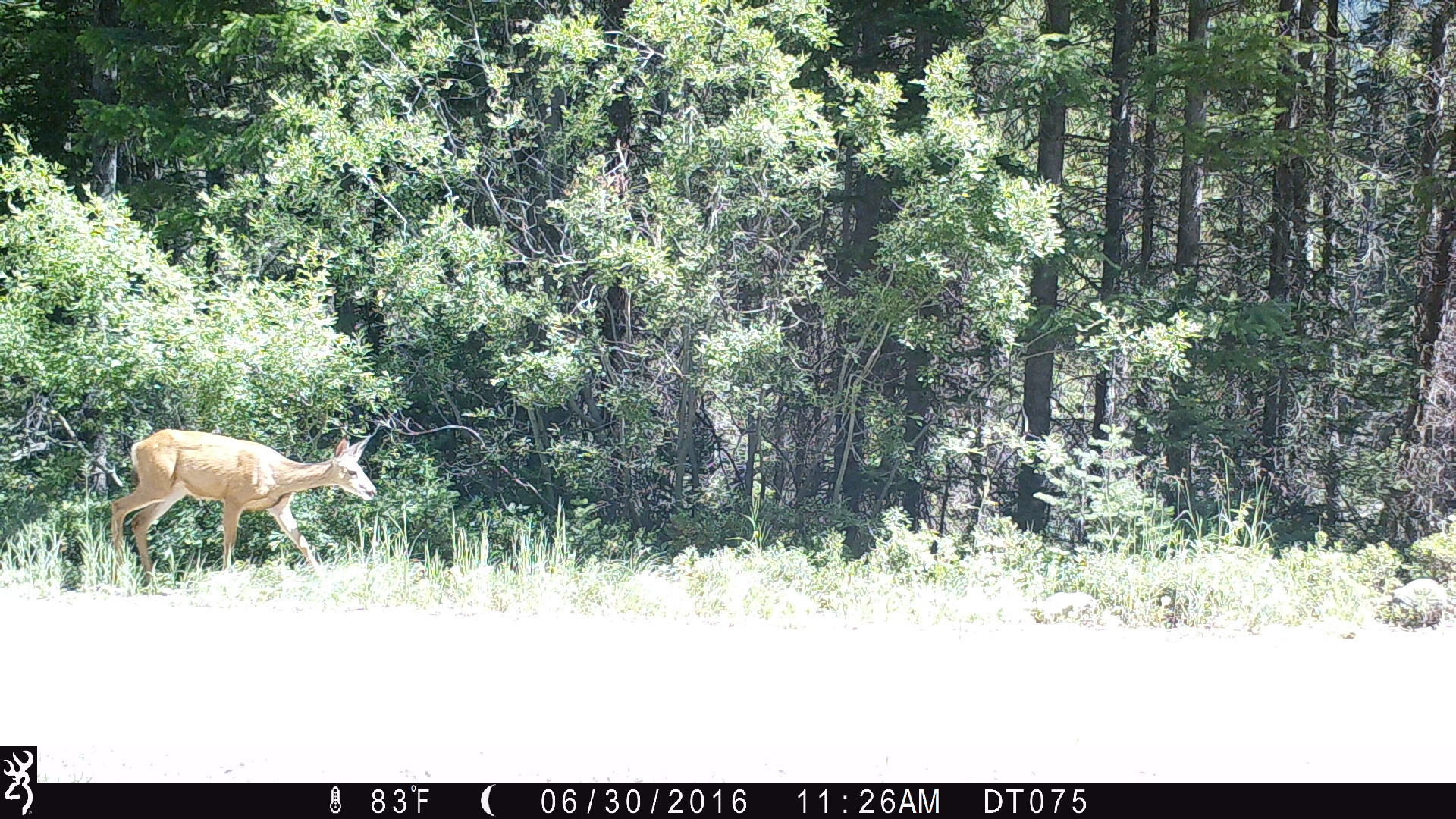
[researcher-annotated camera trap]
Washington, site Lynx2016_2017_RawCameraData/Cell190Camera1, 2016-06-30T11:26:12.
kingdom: Animalia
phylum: Chordata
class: Mammalia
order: Artiodactyla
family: Cervidae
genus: Odocoileus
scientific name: Odocoileus hemionus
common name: mule deer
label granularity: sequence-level